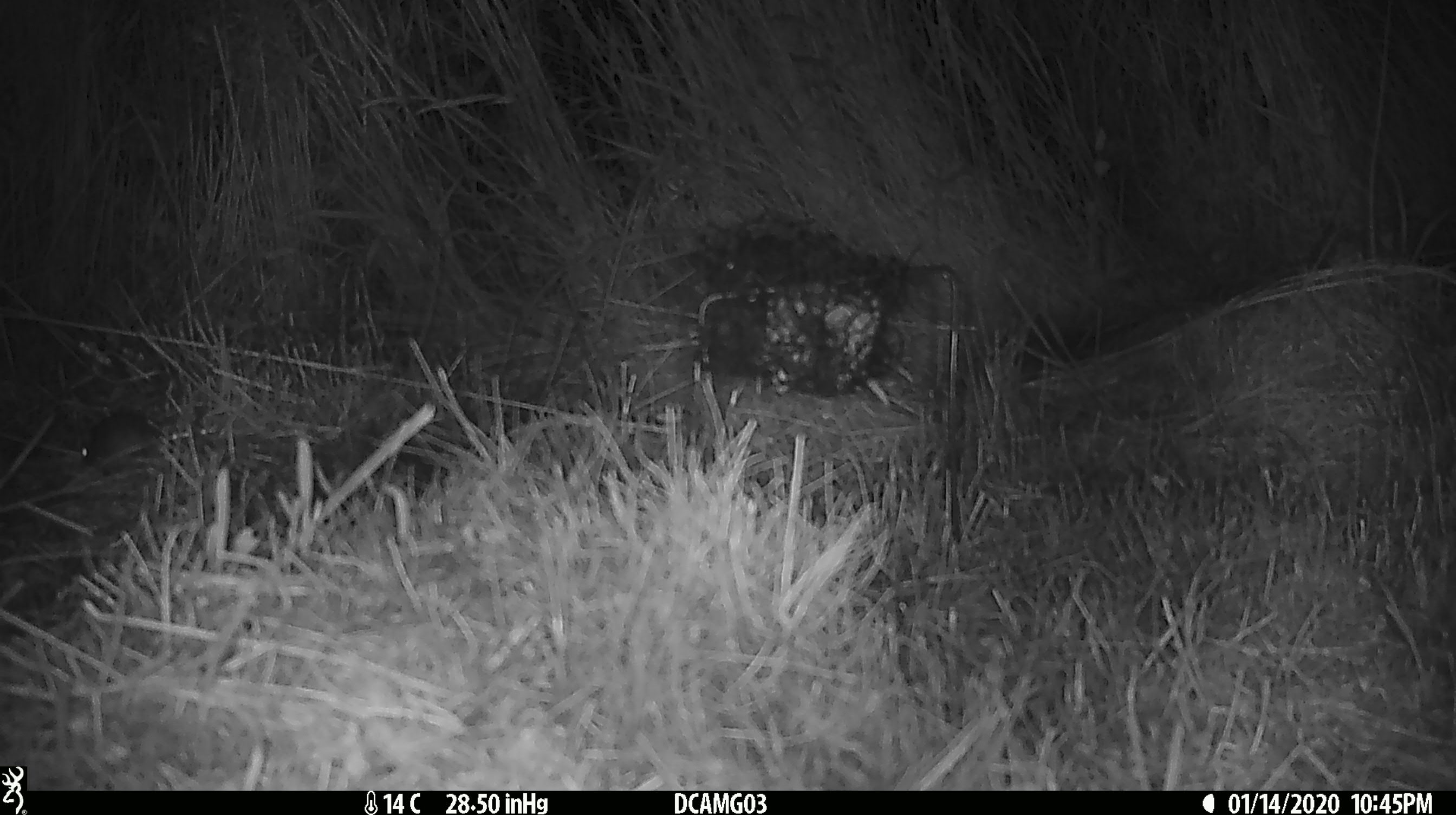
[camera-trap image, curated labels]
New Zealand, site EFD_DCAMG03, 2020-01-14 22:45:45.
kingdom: Animalia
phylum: Chordata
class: Mammalia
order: Rodentia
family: Muridae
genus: Mus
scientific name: Mus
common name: mouse